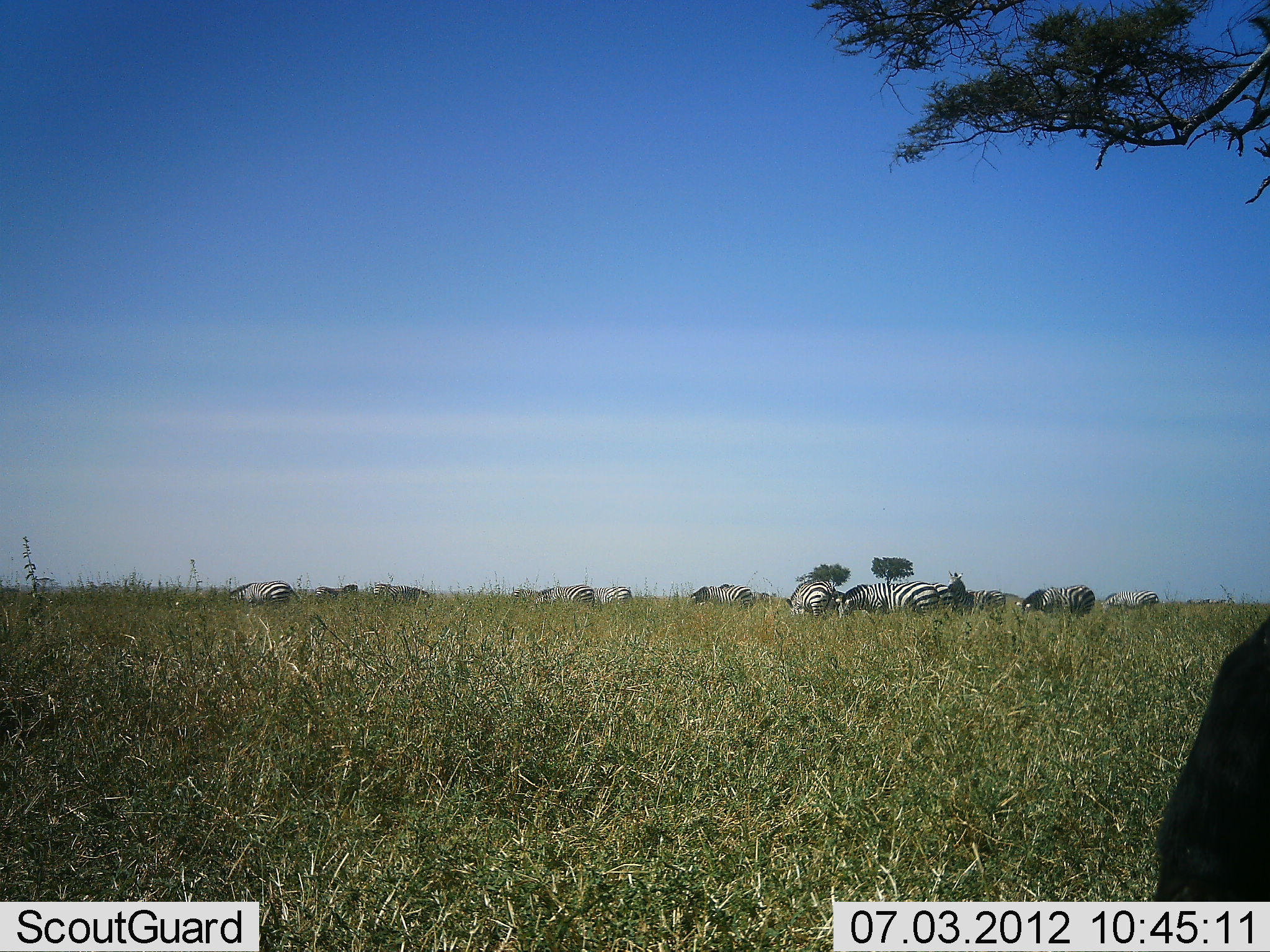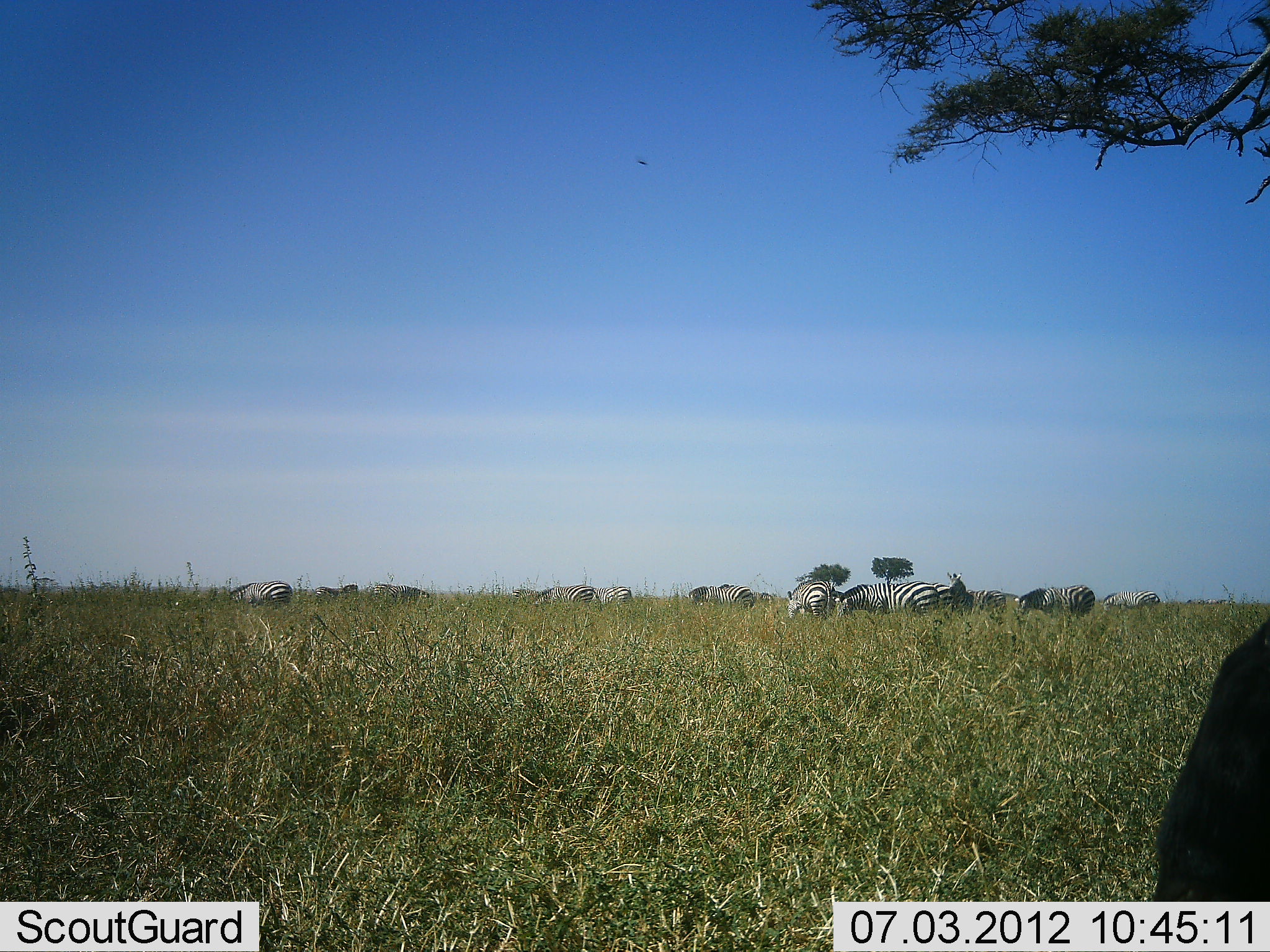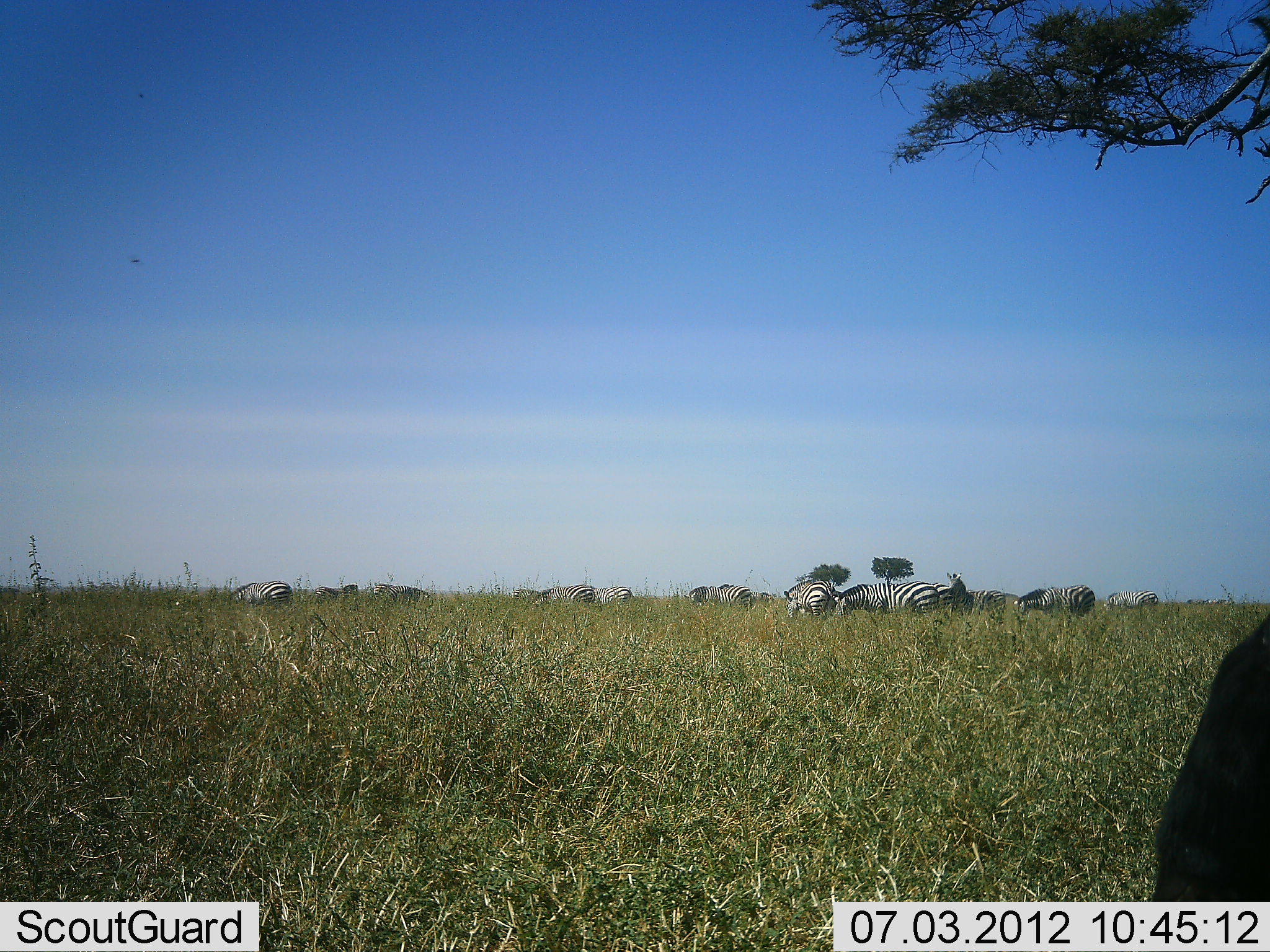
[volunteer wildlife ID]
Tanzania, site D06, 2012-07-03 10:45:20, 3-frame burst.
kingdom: Animalia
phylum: Chordata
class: Mammalia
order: Perissodactyla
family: Equidae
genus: Equus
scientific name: Equus quagga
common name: plains zebra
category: zebra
Zebra (plains zebra) (Equus quagga), count 11-50. Behavior (volunteer vote fractions): standing 70%, resting 10%, moving 10%, interacting 0%. Young present (vote fraction): 0%. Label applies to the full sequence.